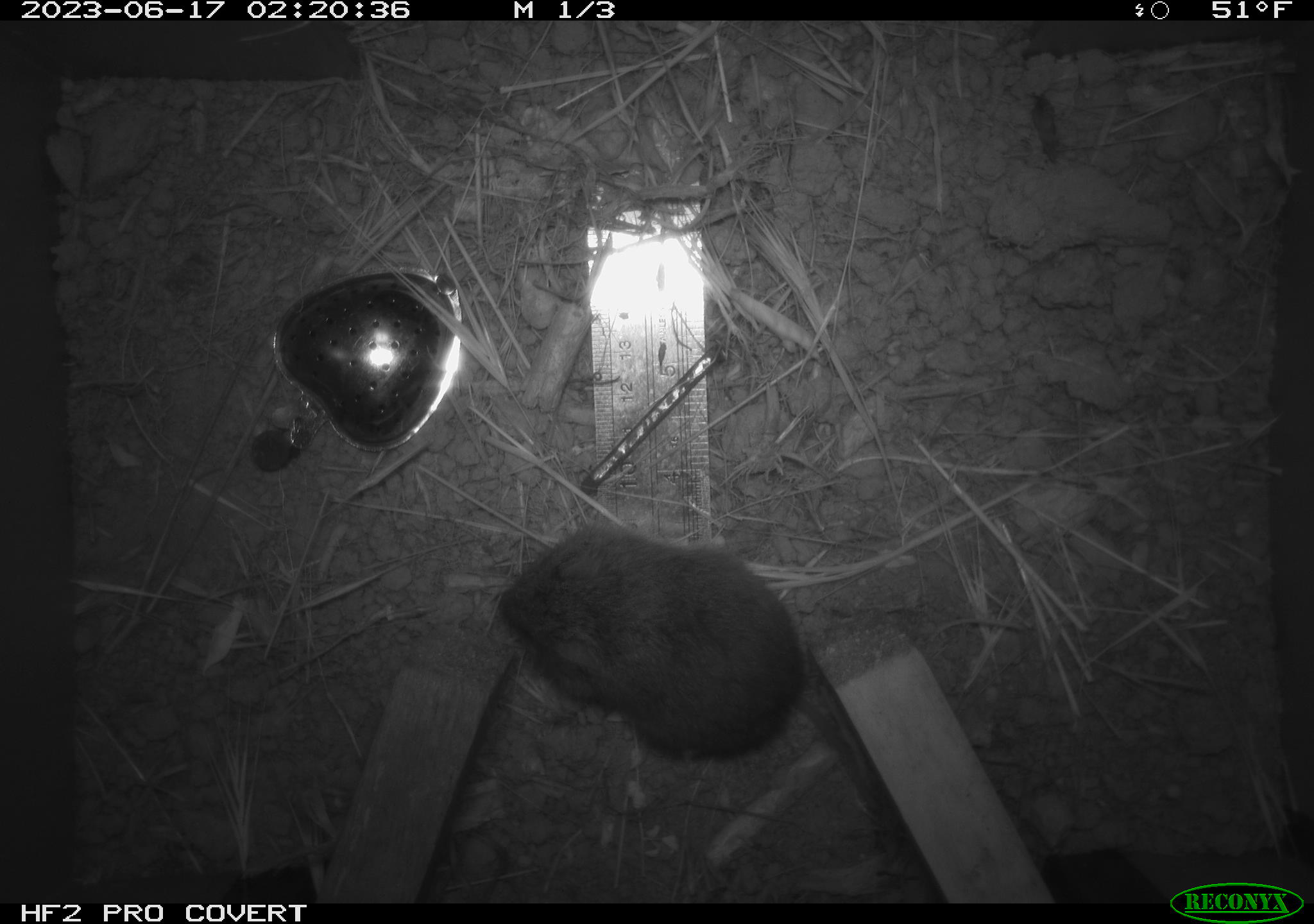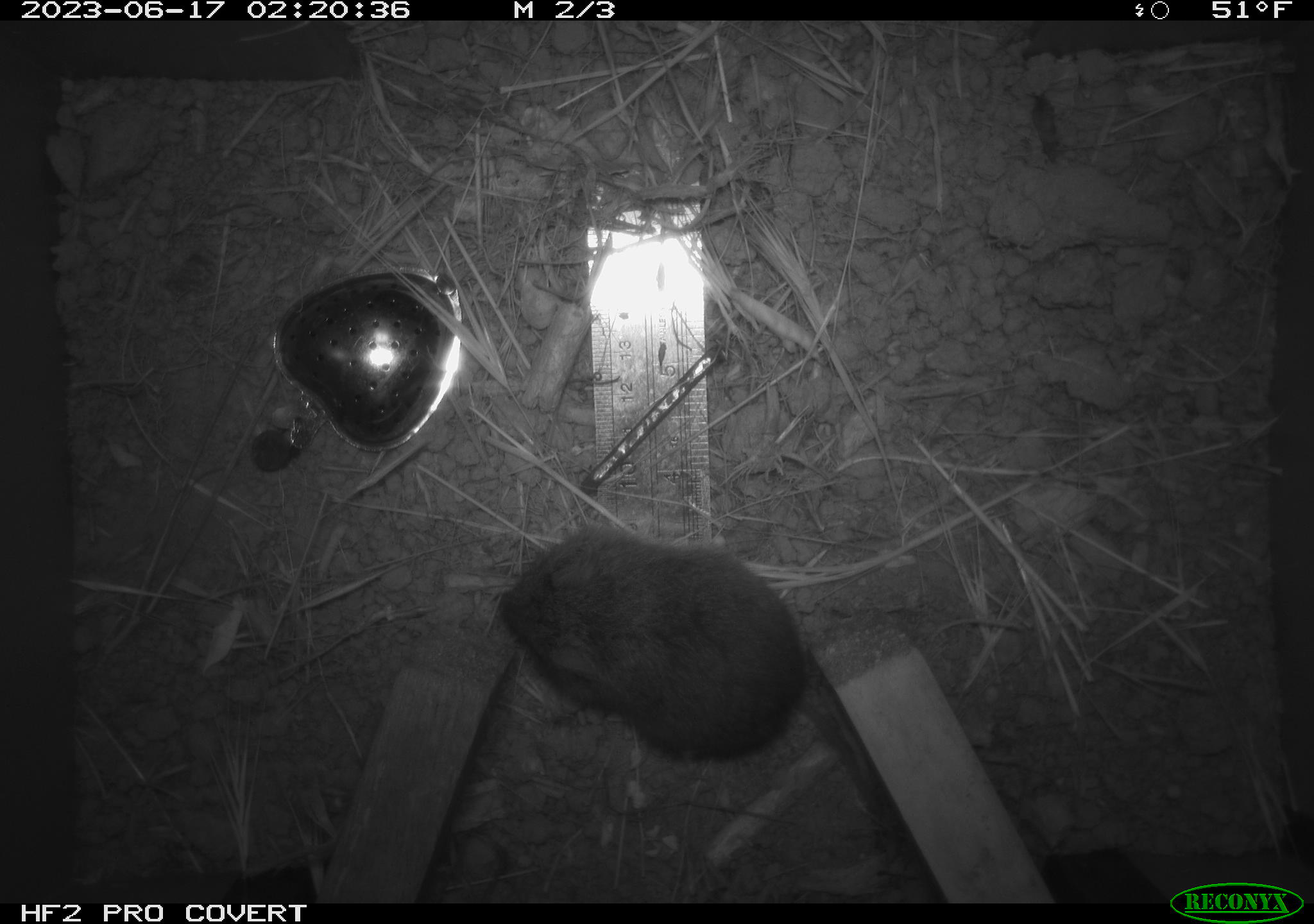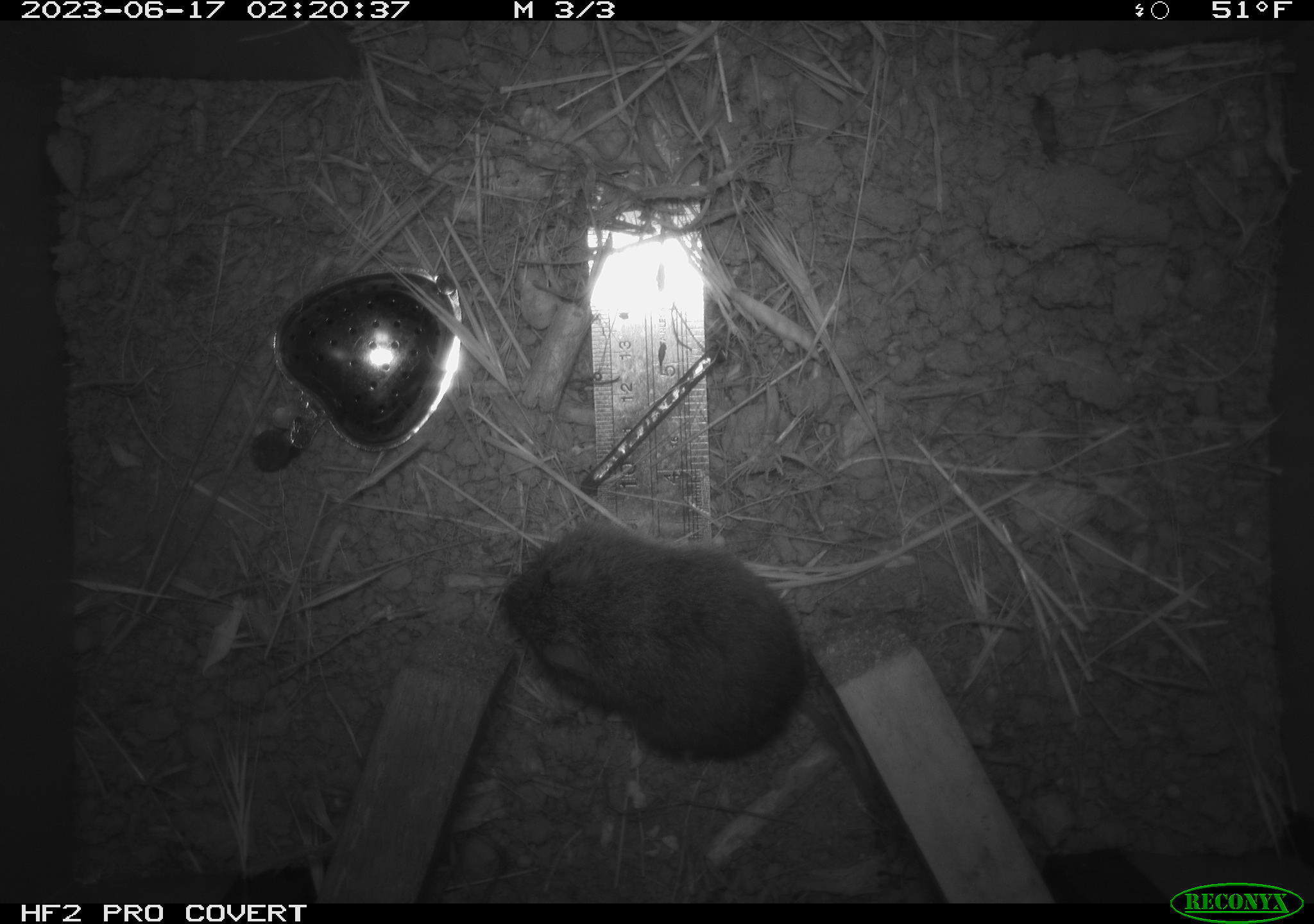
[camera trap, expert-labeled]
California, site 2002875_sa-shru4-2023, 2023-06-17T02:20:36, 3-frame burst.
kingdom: Animalia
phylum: Chordata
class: Mammalia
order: Rodentia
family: Cricetidae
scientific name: Arvicolinae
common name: voles, lemmings, and muskrats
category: arvicolinae subfamily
Arvicolinae subfamily (voles, lemmings, and muskrats) (Arvicolinae).